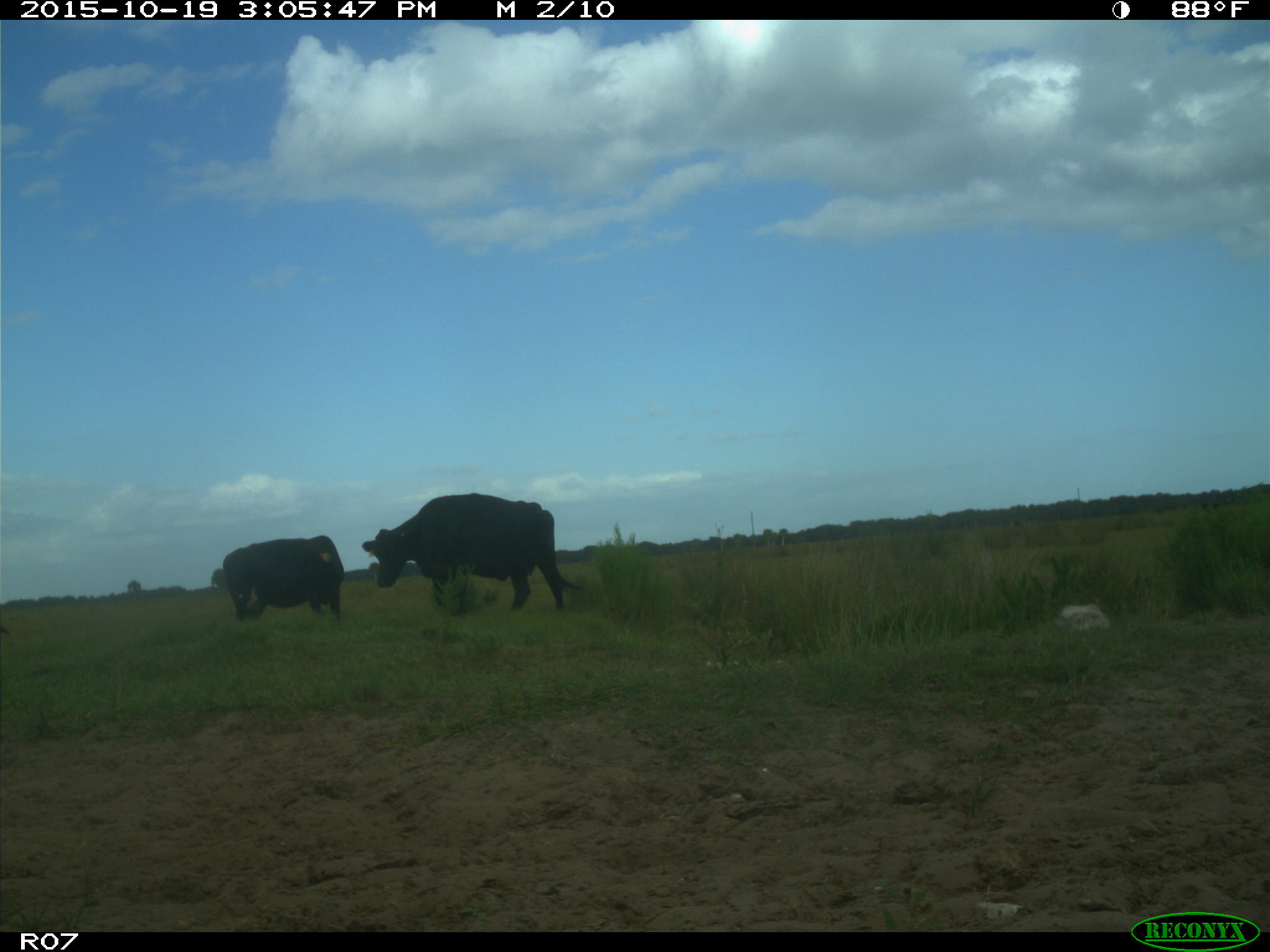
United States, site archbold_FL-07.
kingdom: Animalia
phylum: Chordata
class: Mammalia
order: Artiodactyla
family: Bovidae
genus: Bos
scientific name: Bos taurus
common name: domestic cow